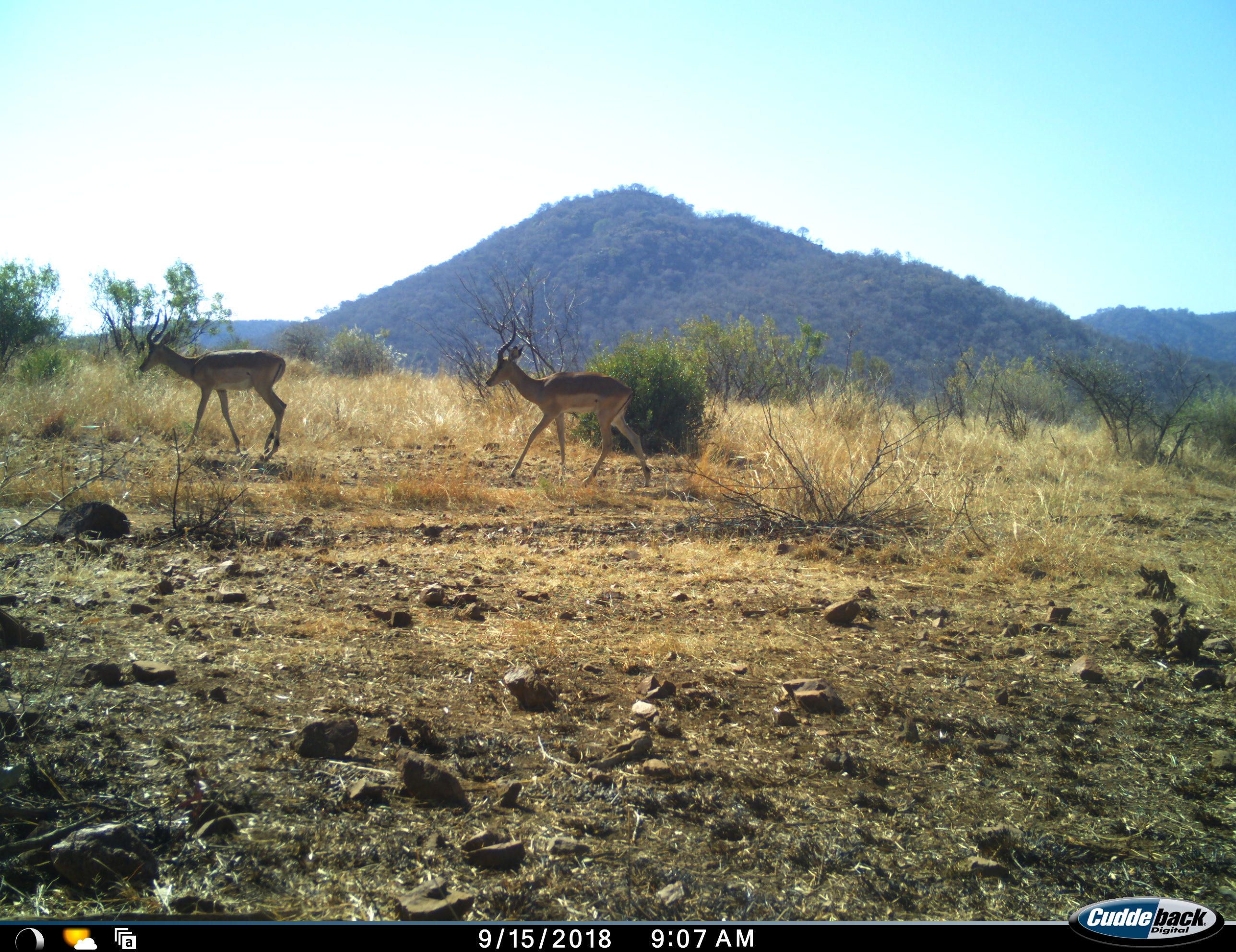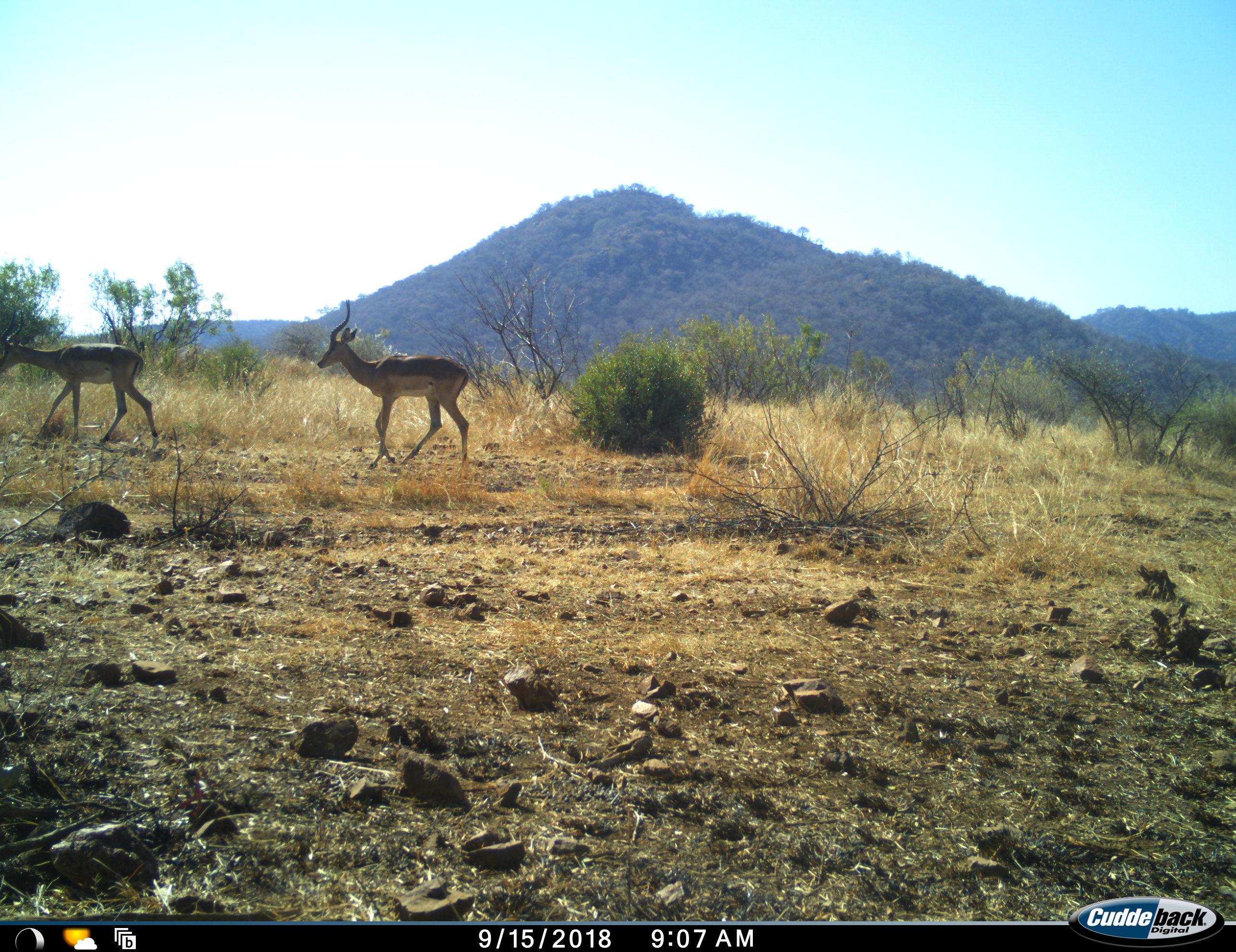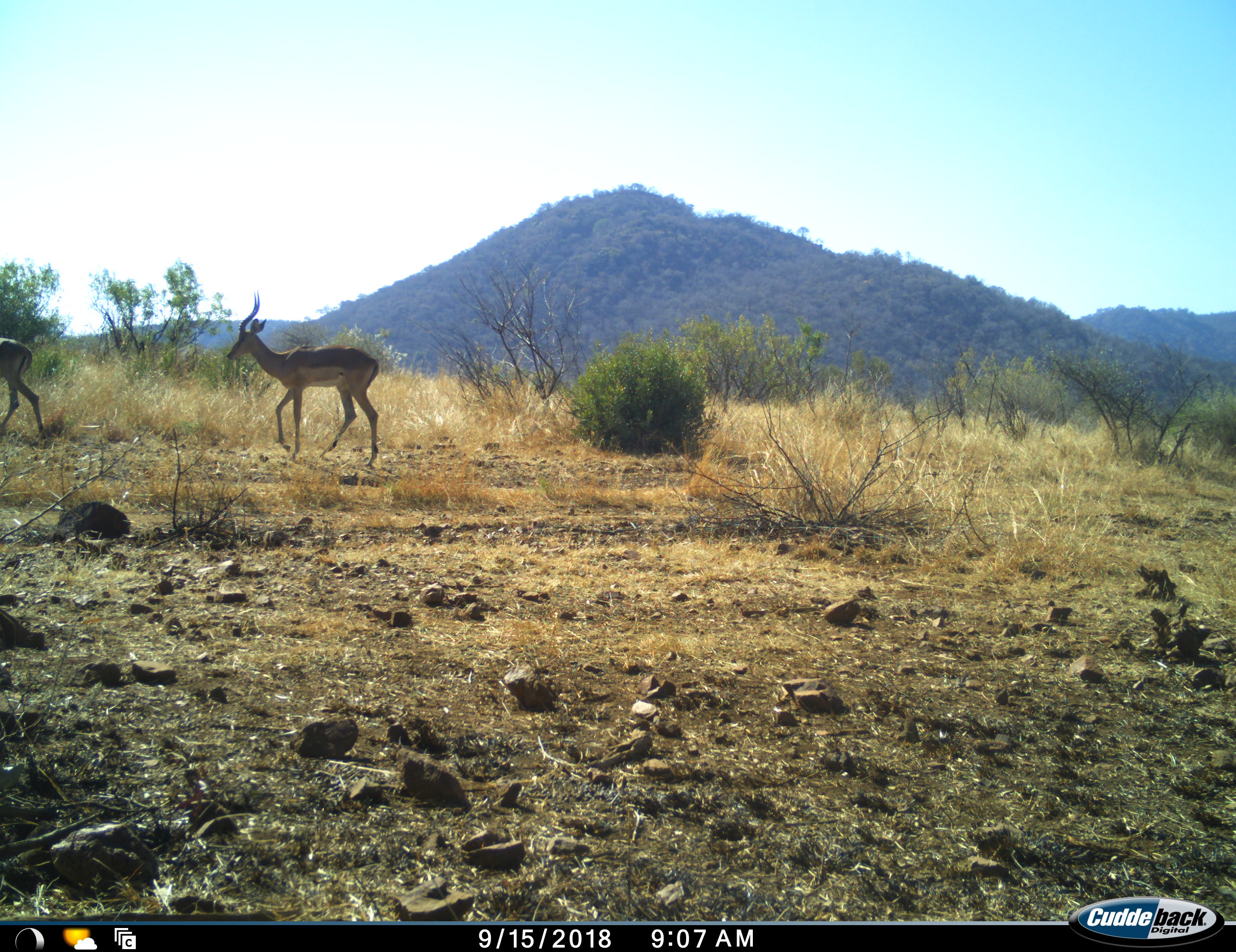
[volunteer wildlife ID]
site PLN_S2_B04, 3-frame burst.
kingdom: Animalia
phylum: Chordata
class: Mammalia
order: Artiodactyla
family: Bovidae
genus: Aepyceros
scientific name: Aepyceros melampus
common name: impala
Impala (Aepyceros melampus), count 2. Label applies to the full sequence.